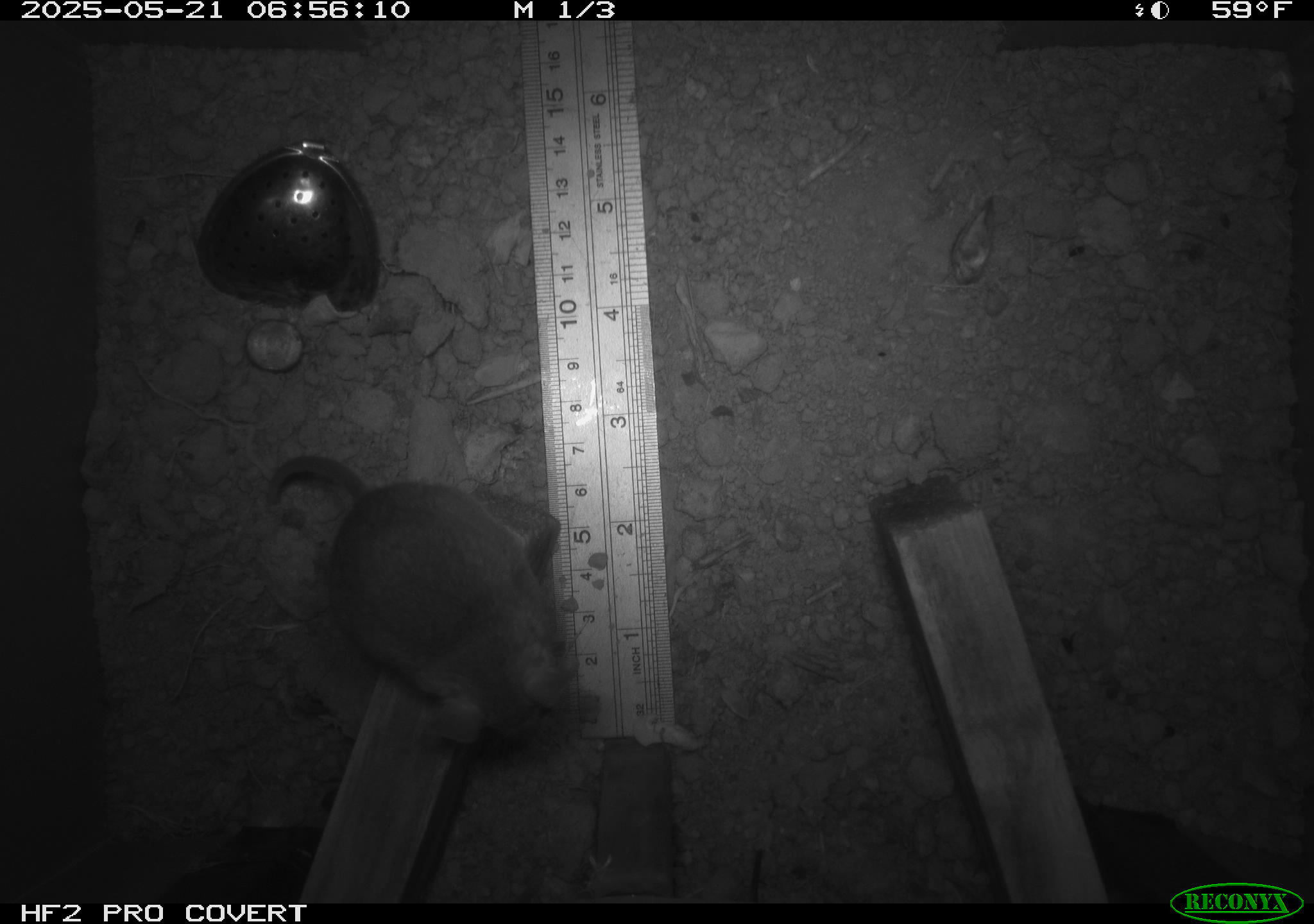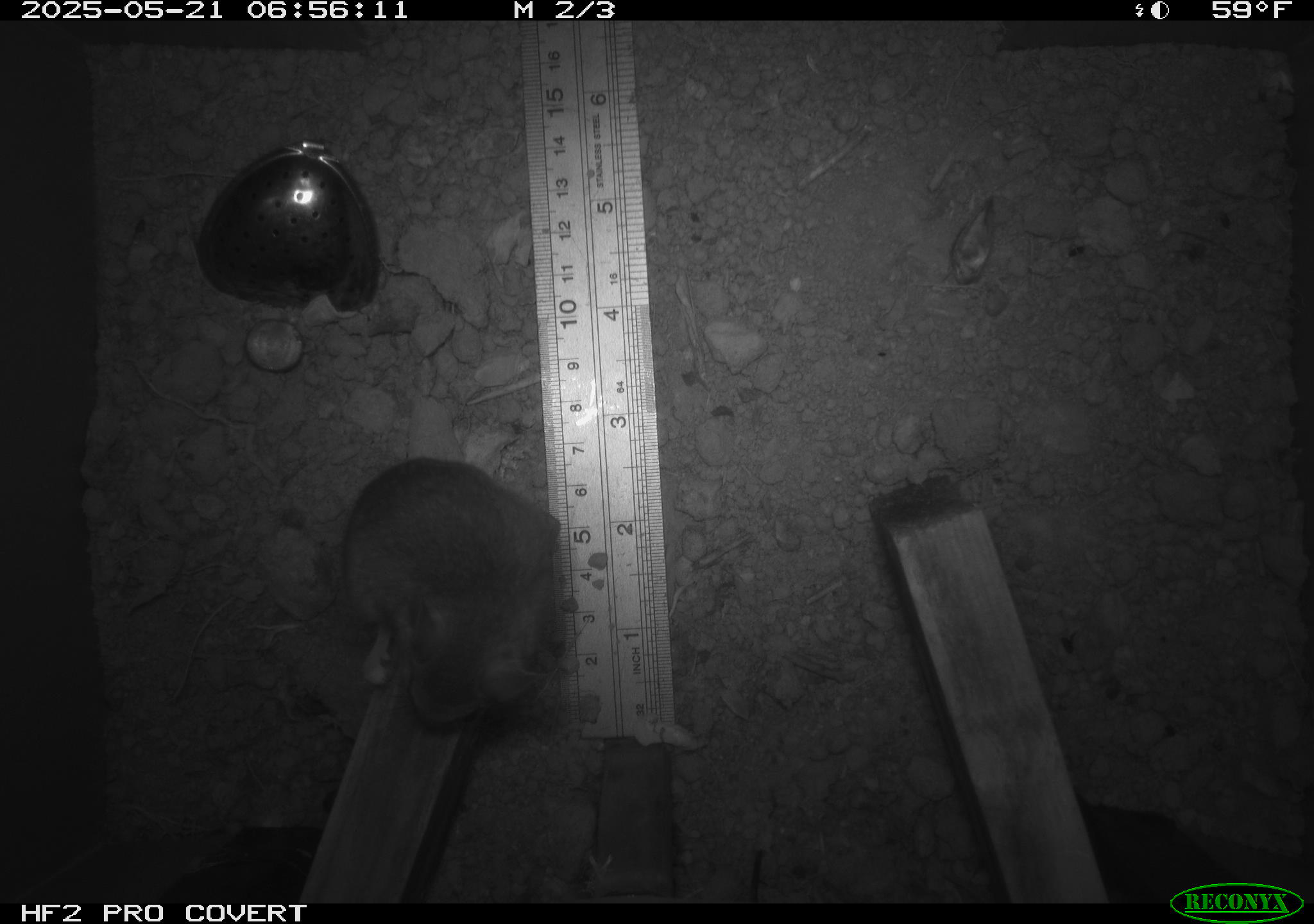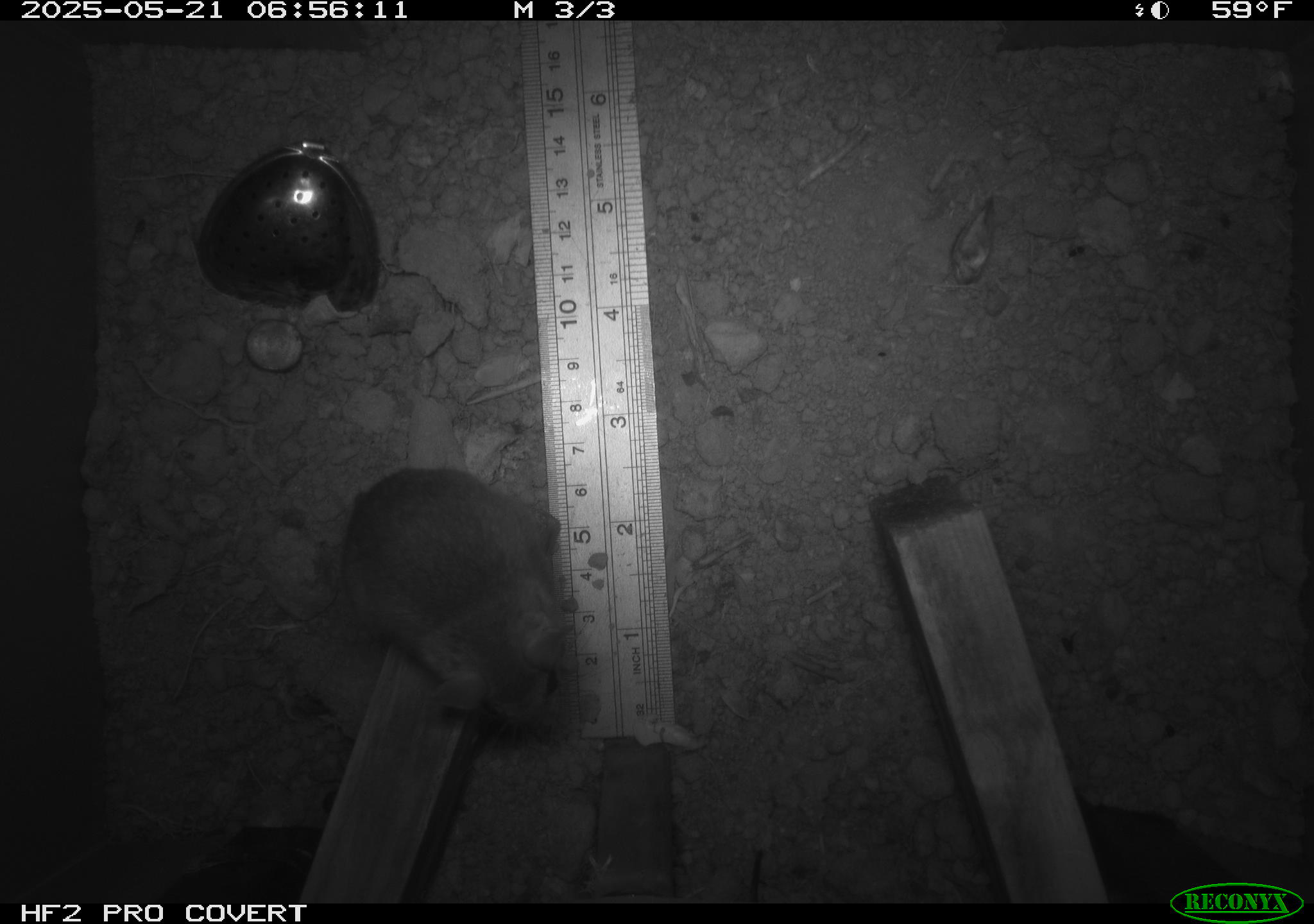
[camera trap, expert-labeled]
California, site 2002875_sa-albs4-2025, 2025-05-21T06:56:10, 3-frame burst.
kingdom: Animalia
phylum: Chordata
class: Mammalia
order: Rodentia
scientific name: Rodentia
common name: mouse species